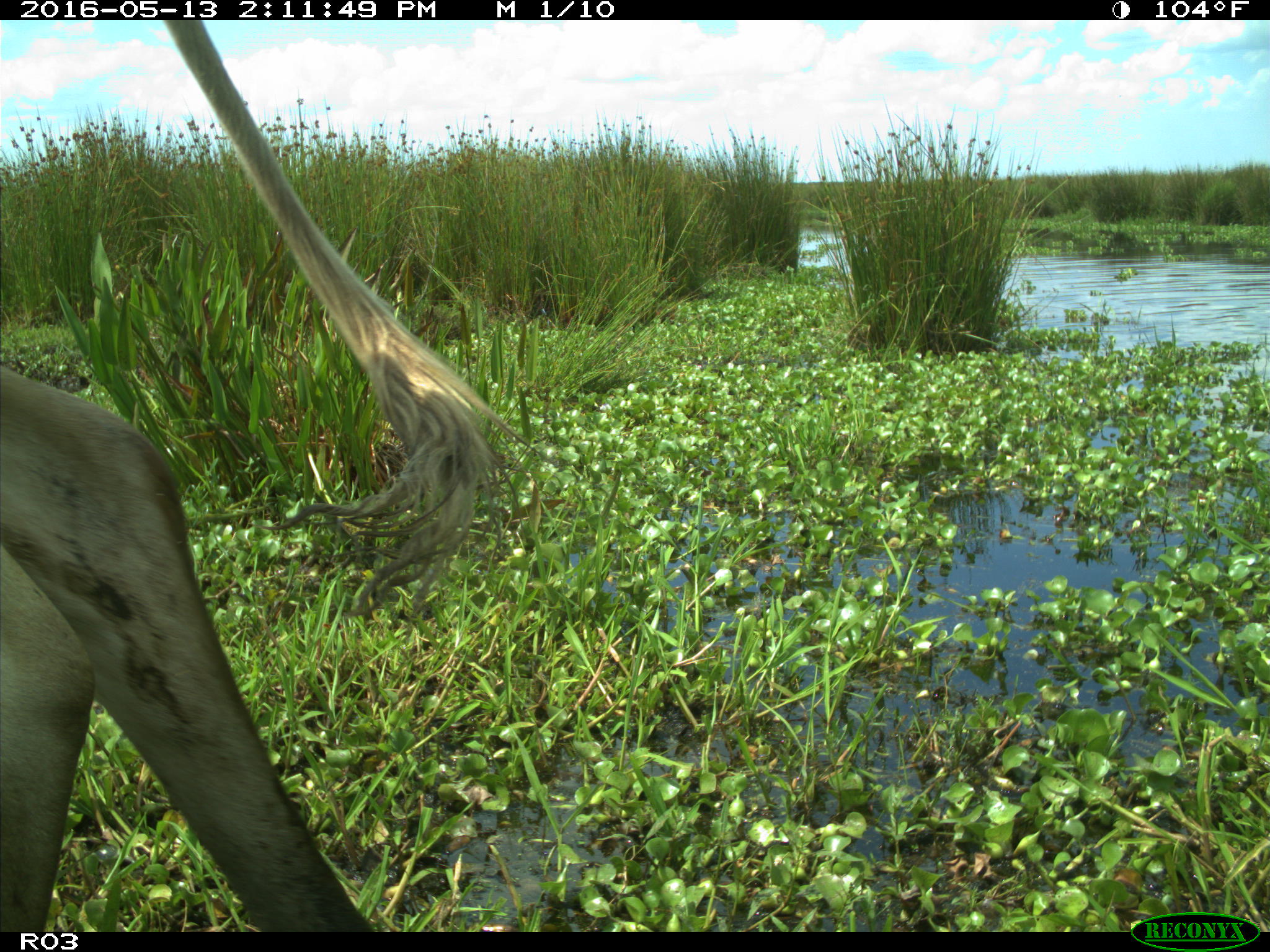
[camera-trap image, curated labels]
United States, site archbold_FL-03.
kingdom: Animalia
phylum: Chordata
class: Mammalia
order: Artiodactyla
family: Bovidae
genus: Bos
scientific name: Bos taurus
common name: domestic cow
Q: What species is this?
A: Bos taurus (domestic cow).